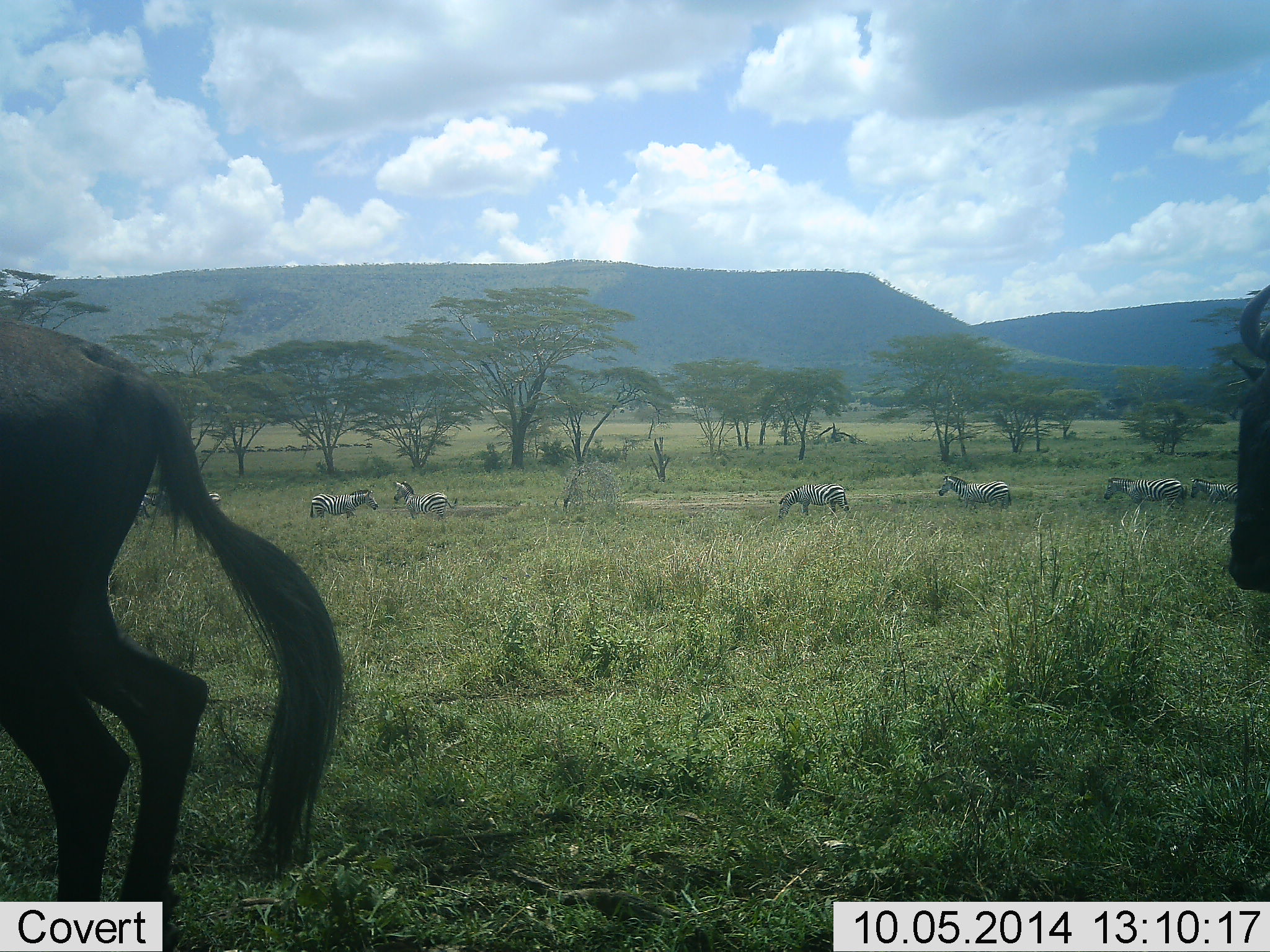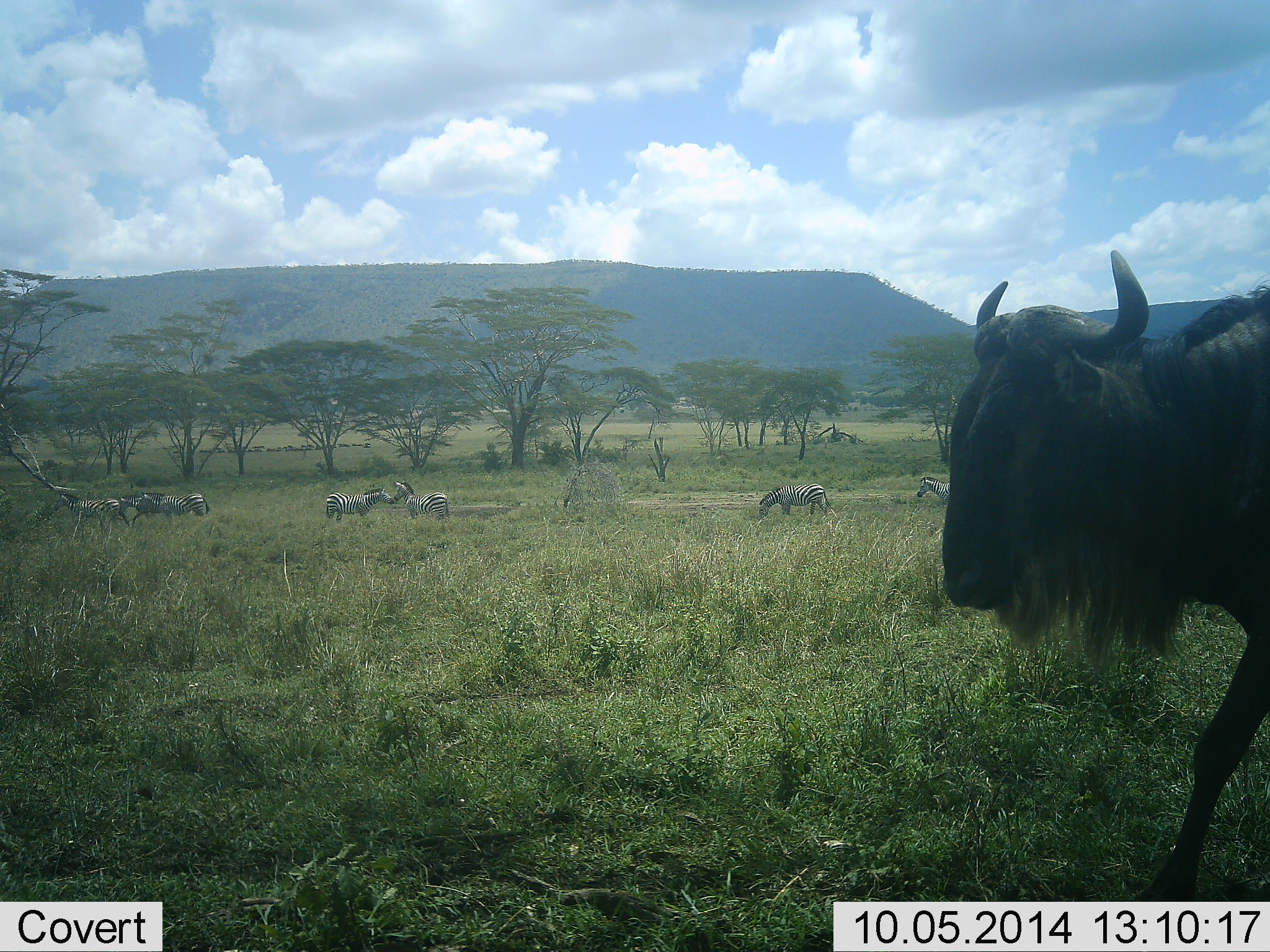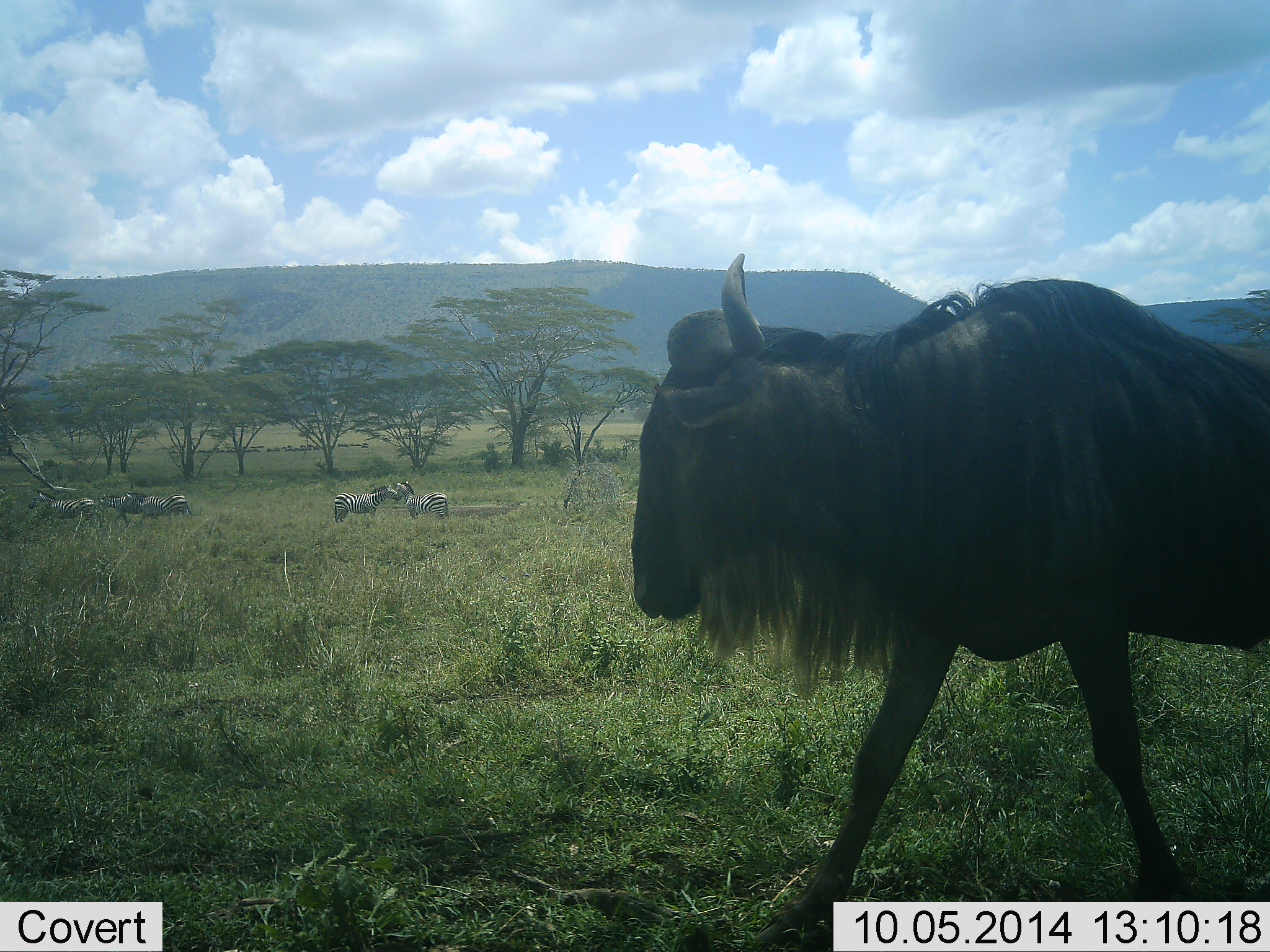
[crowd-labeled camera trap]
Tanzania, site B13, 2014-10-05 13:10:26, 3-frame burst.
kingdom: Animalia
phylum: Chordata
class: Mammalia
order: Artiodactyla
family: Bovidae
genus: Connochaetes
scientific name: Connochaetes taurinus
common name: blue wildebeest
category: wildebeest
Wildebeest (blue wildebeest) (Connochaetes taurinus), count 2. Behavior (volunteer vote fractions): standing 0%, resting 0%, moving 100%, interacting 0%. Young present (vote fraction): 0%. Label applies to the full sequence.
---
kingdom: Animalia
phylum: Chordata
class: Mammalia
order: Perissodactyla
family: Equidae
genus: Equus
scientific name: Equus quagga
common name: plains zebra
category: zebra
Zebra (plains zebra) (Equus quagga), count 9. Behavior (volunteer vote fractions): standing 80%, resting 10%, moving 50%, interacting 10%. Young present (vote fraction): 0%. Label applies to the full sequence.